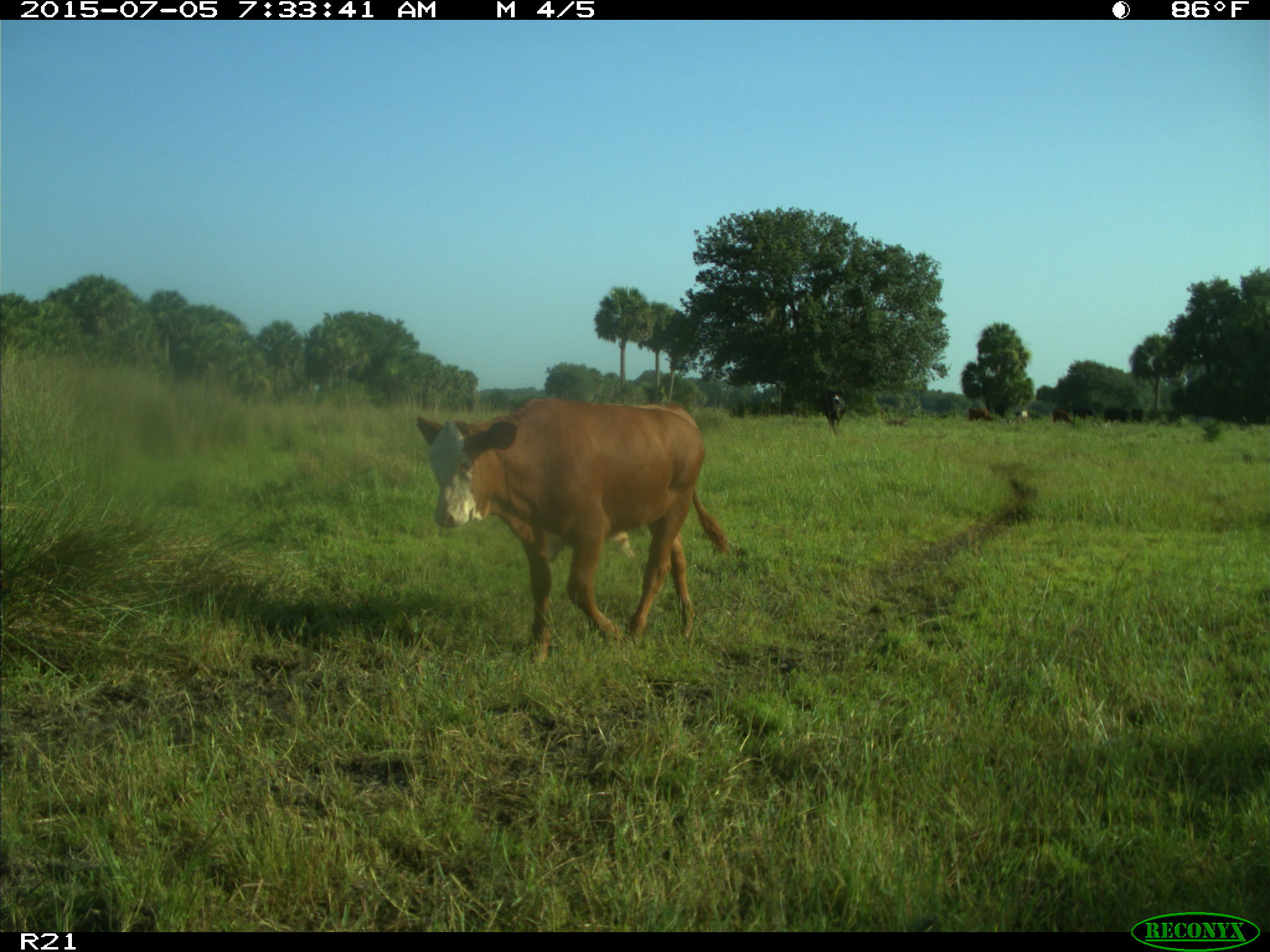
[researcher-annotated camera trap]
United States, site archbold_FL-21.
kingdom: Animalia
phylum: Chordata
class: Mammalia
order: Artiodactyla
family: Bovidae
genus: Bos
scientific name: Bos taurus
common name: domestic cow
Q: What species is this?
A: Bos taurus (domestic cow).